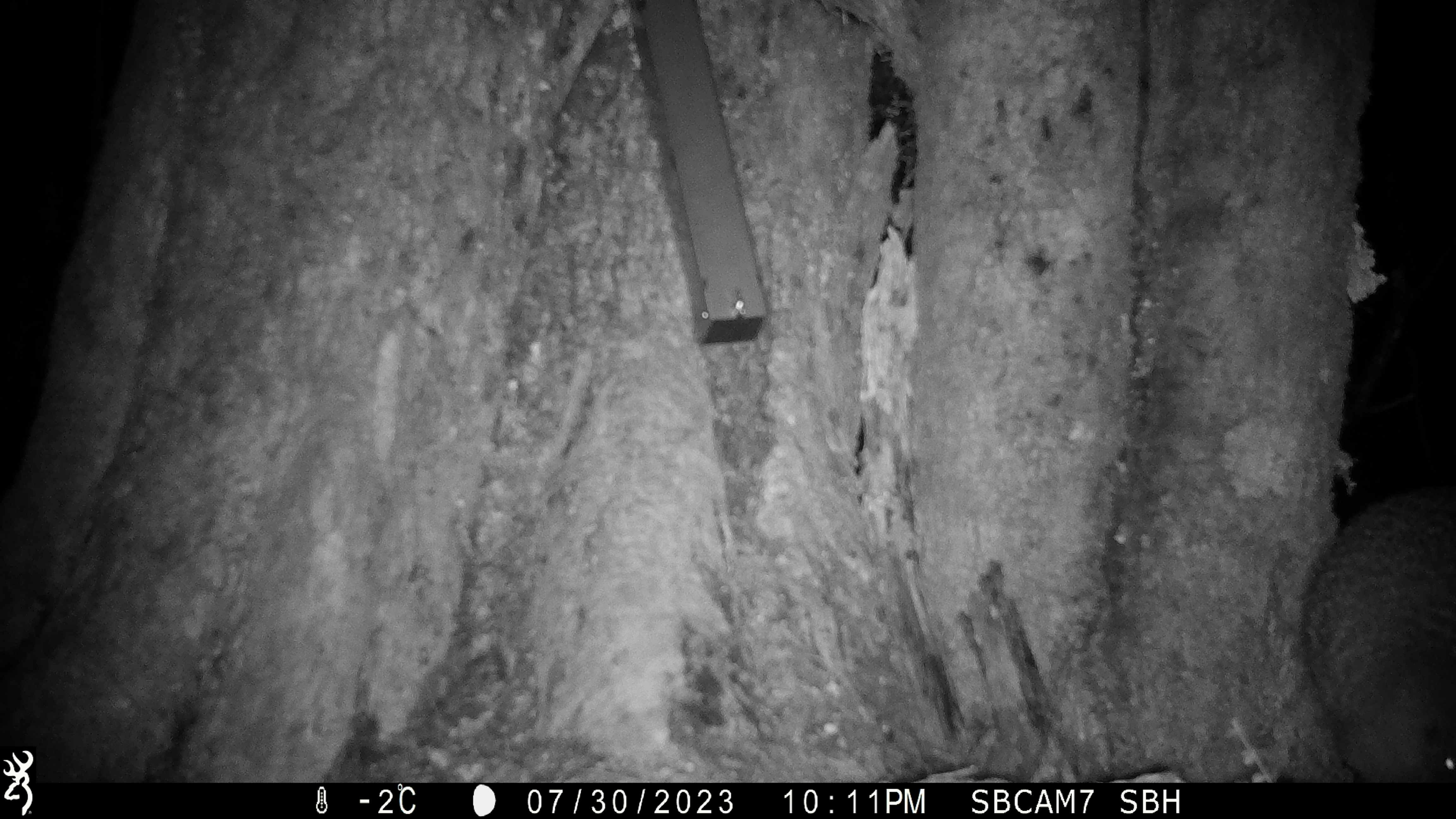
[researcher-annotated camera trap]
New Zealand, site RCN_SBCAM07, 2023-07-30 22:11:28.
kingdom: Animalia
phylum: Chordata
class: Aves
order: Apterygiformes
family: Apterygidae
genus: Apteryx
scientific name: Apteryx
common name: kiwi